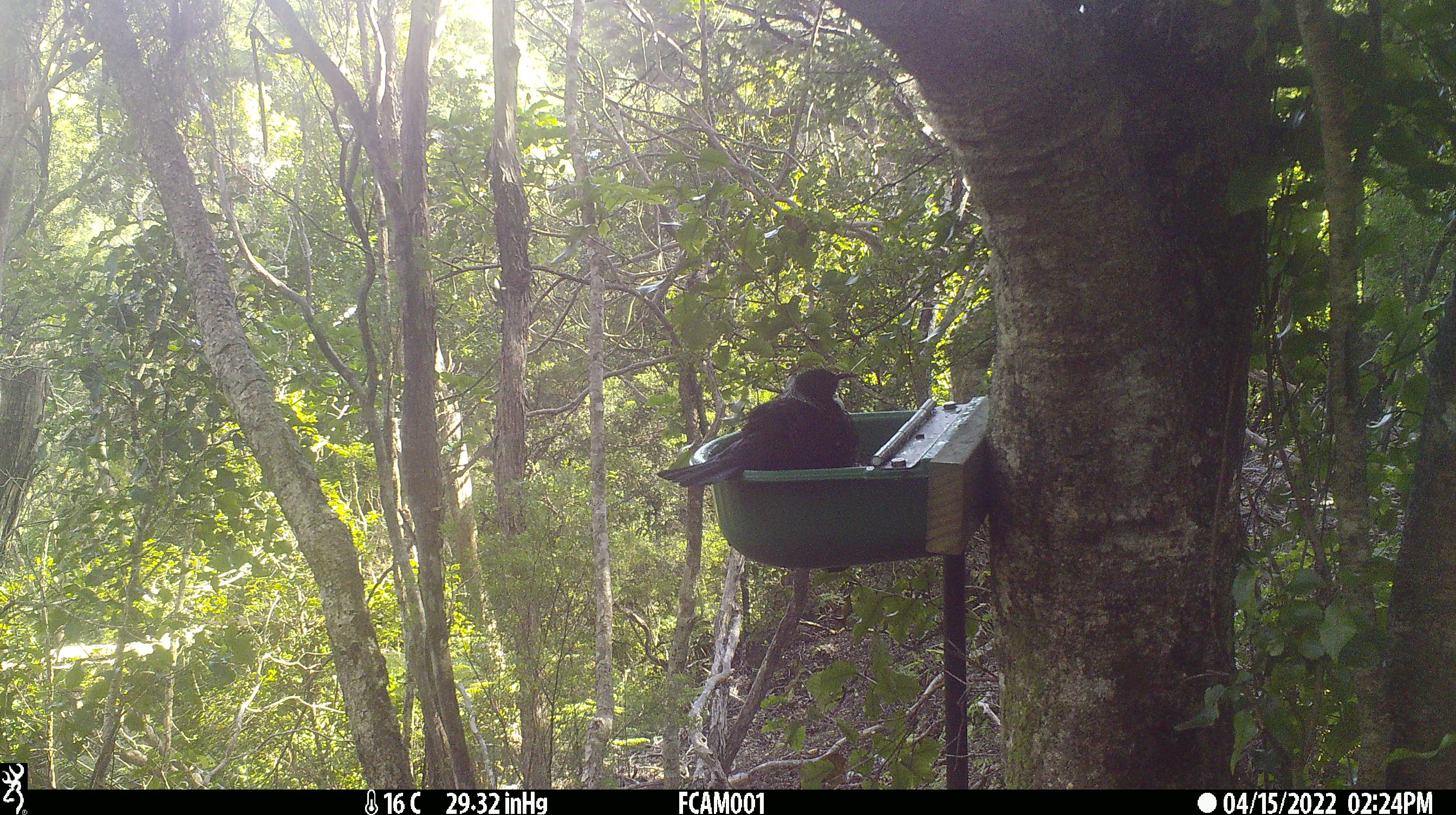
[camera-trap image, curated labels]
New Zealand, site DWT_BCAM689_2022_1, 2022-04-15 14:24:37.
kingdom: Animalia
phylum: Chordata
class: Aves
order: Passeriformes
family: Meliphagidae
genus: Prosthemadera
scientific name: Prosthemadera novaeseelandiae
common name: tui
Tui (Prosthemadera novaeseelandiae).